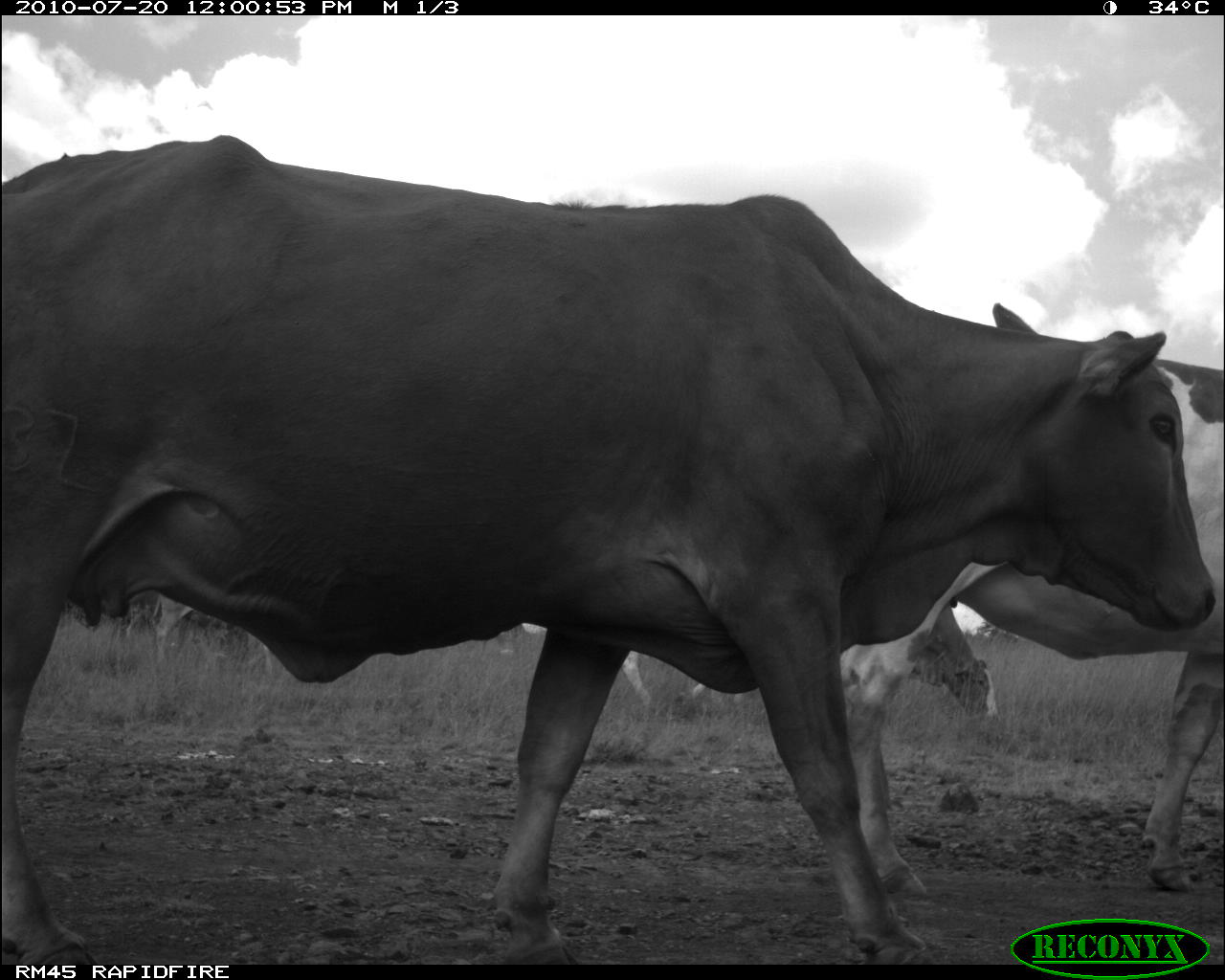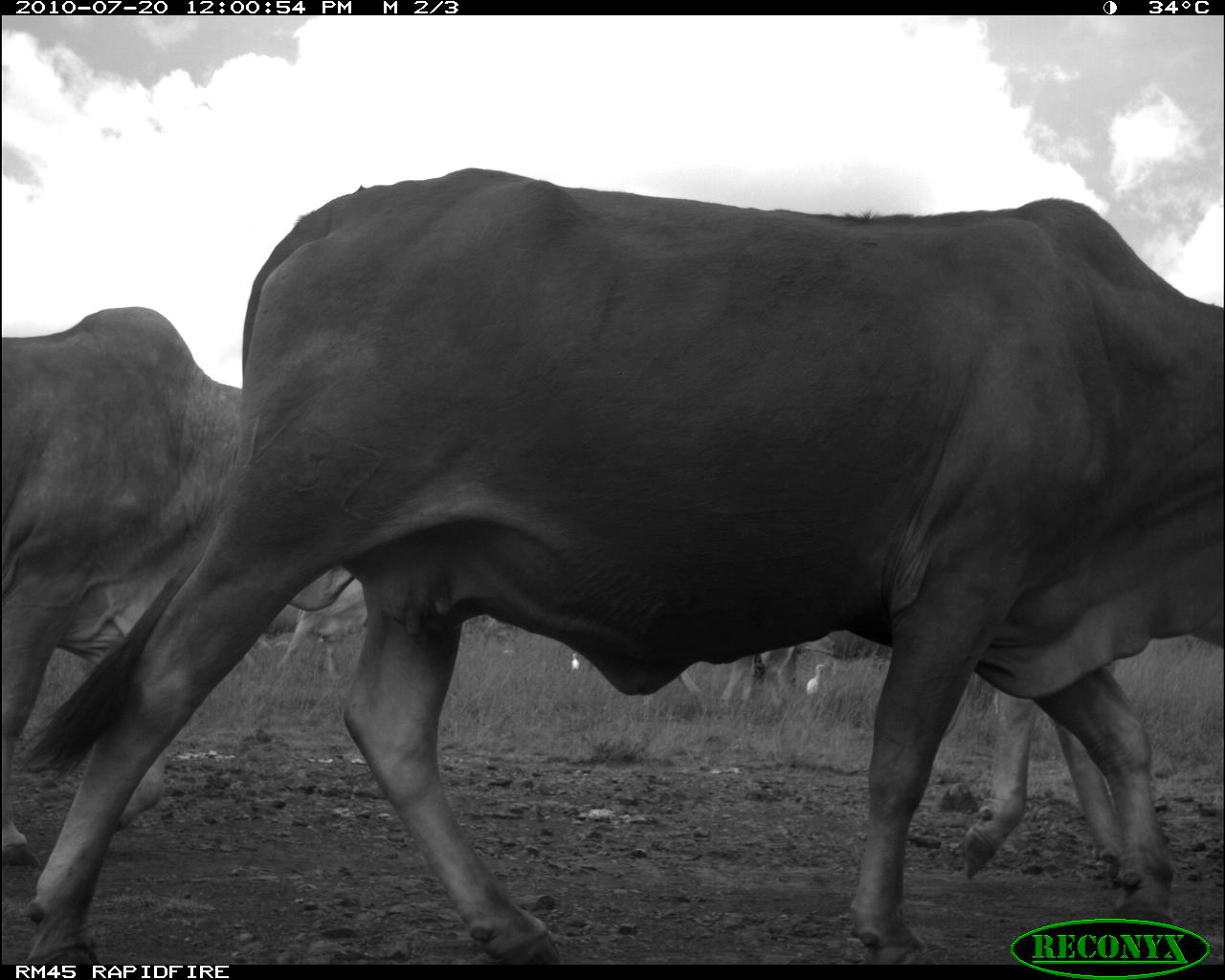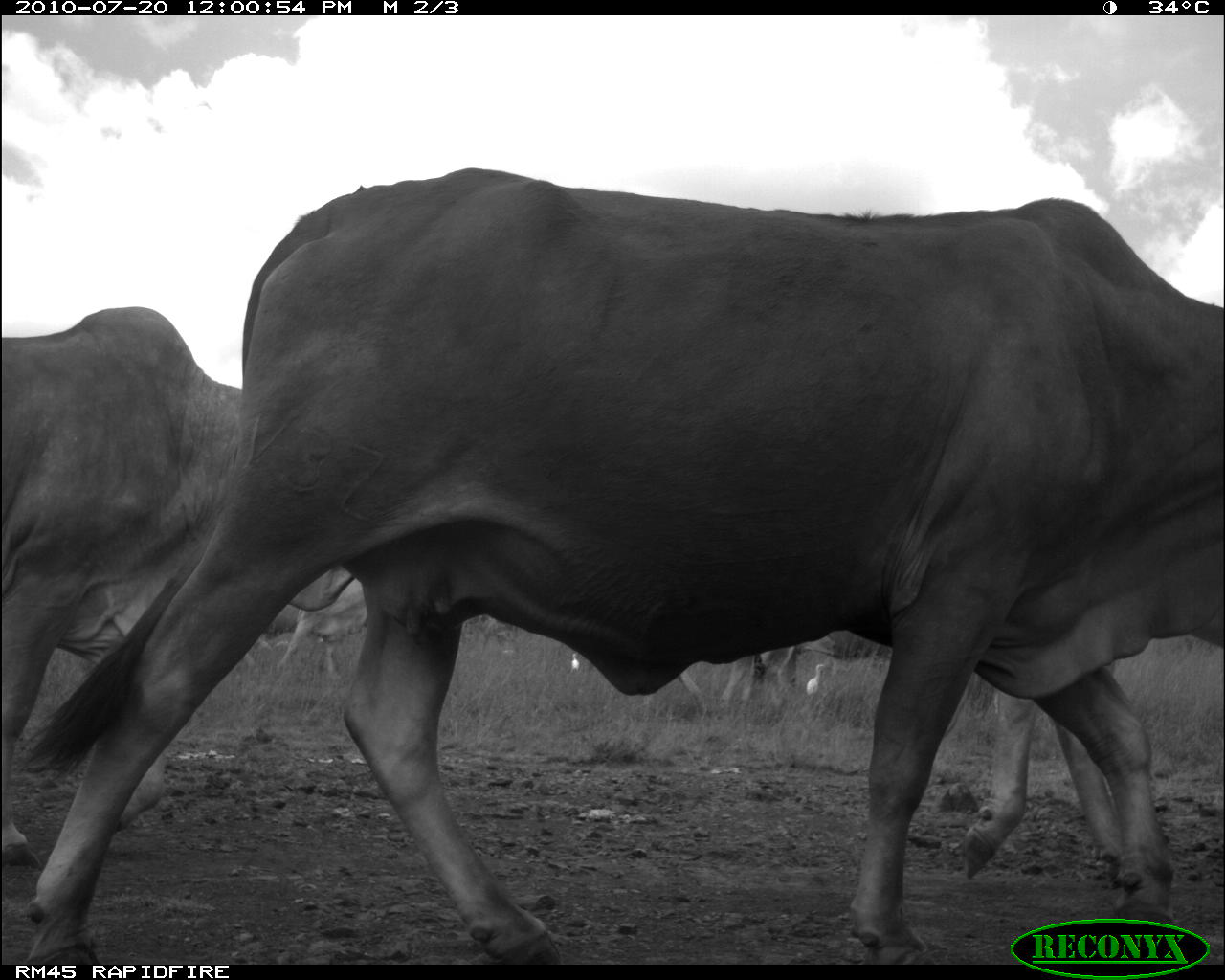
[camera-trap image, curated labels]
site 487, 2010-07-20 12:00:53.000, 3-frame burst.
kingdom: Animalia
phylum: Chordata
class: Mammalia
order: Artiodactyla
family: Bovidae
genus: Bos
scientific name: Bos taurus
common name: domestic cattle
Bos taurus (domestic cattle), count 5.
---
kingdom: Animalia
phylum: Chordata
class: Aves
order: Pelecaniformes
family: Ardeidae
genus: Bubulcus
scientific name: Bubulcus ibis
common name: cattle egret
Bubulcus ibis (cattle egret), count 2.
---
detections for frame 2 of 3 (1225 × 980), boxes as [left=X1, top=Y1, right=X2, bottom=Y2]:
bubulcus ibis: [left=22, top=163, right=1225, bottom=960]; [left=0, top=302, right=357, bottom=872]; [left=960, top=687, right=1121, bottom=888]; [left=240, top=575, right=368, bottom=687]; [left=677, top=635, right=835, bottom=721]; [left=804, top=662, right=826, bottom=696]; [left=571, top=652, right=580, bottom=673]